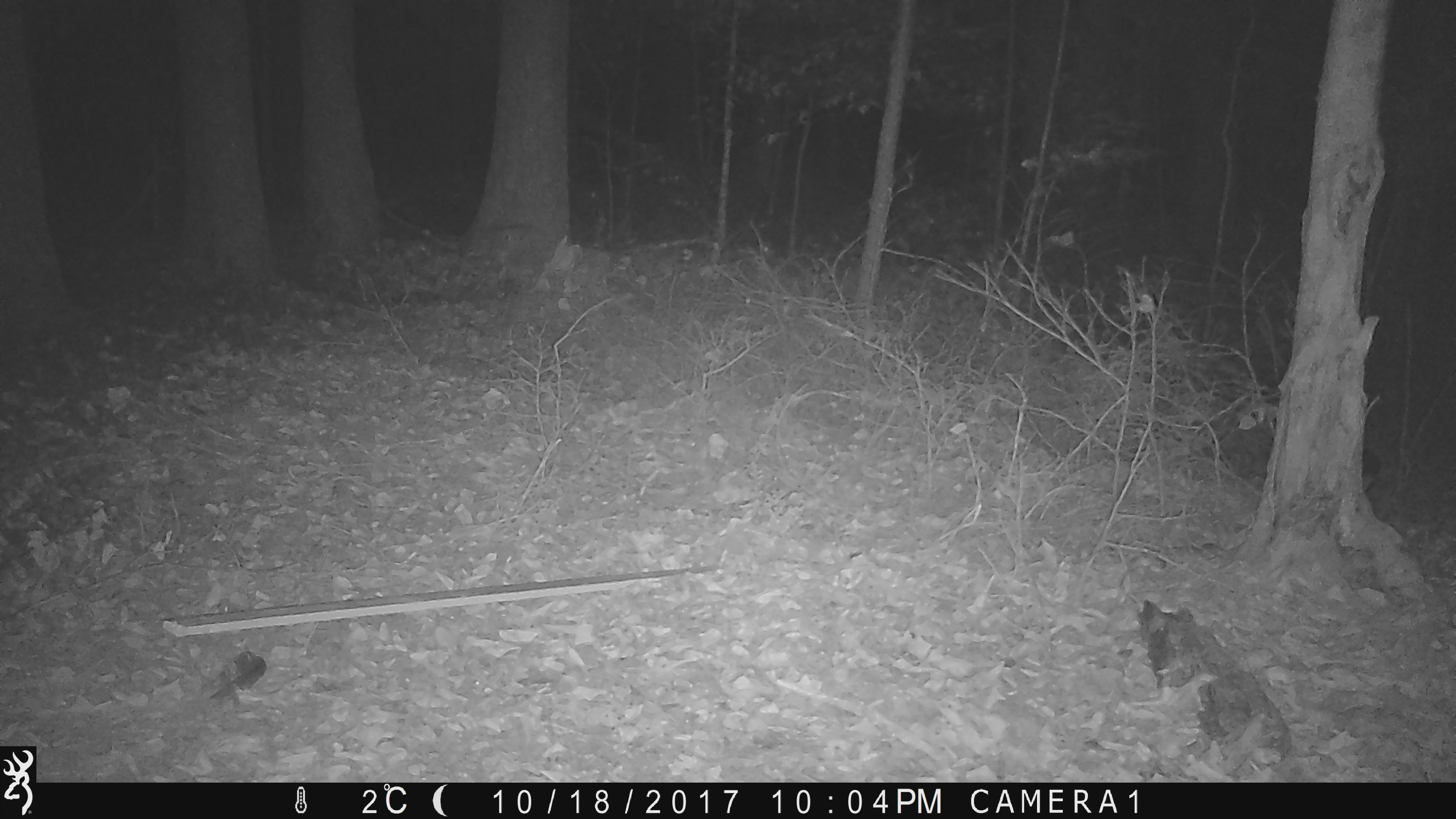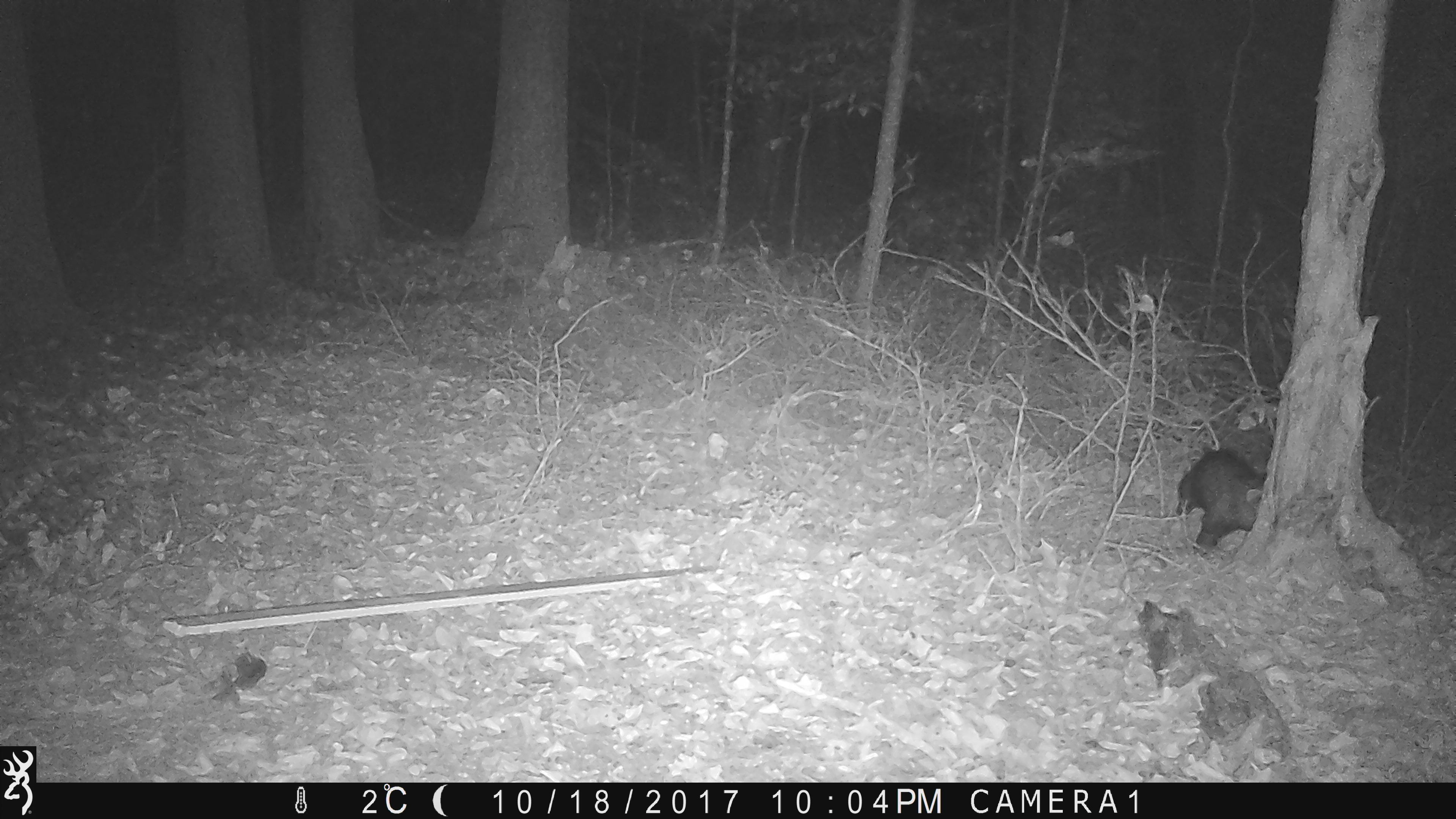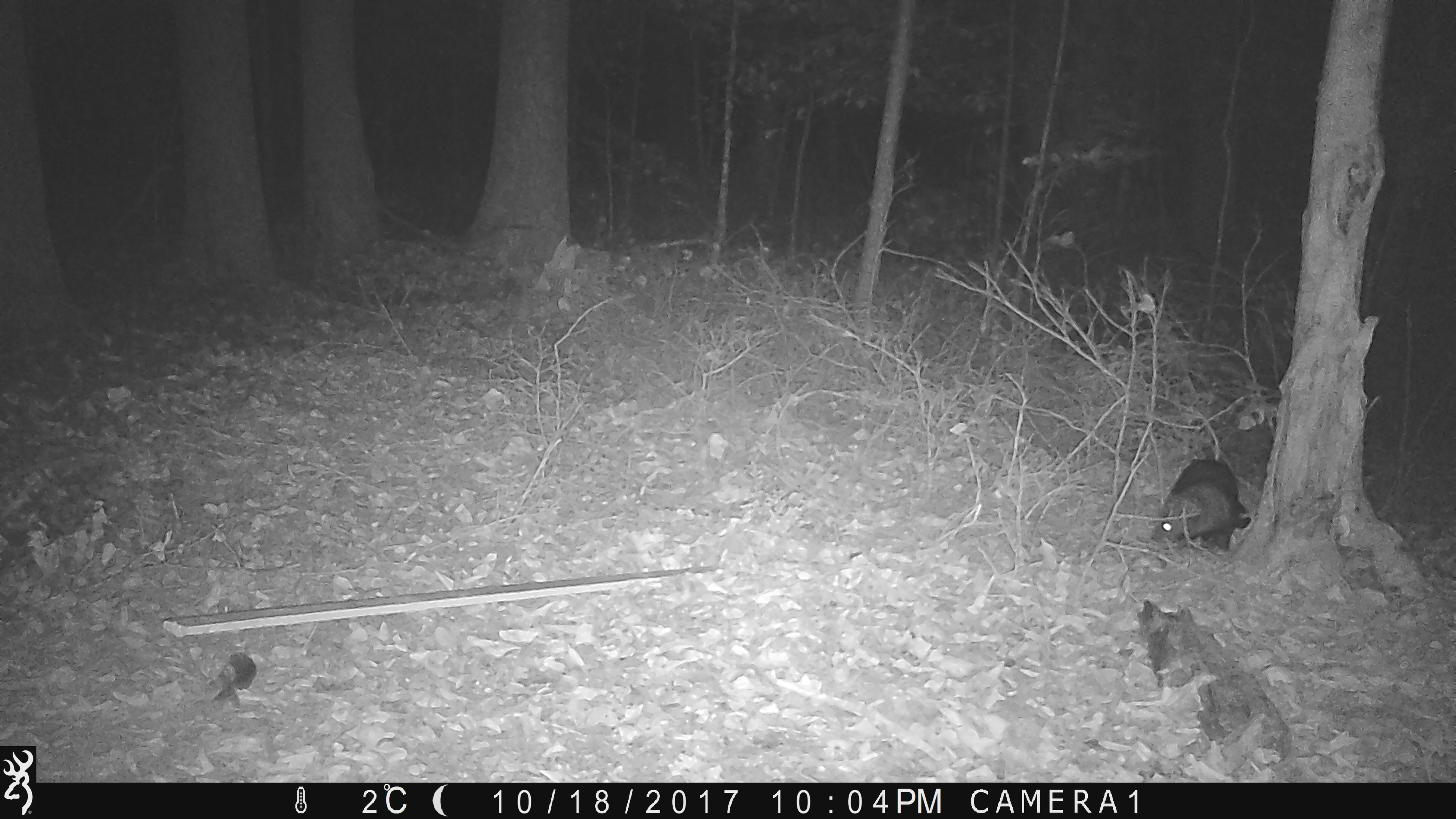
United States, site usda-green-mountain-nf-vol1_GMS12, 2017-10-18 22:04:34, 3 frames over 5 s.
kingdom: Animalia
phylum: Chordata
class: Mammalia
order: Carnivora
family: Mustelidae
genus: Pekania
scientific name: Pekania pennanti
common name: fisher